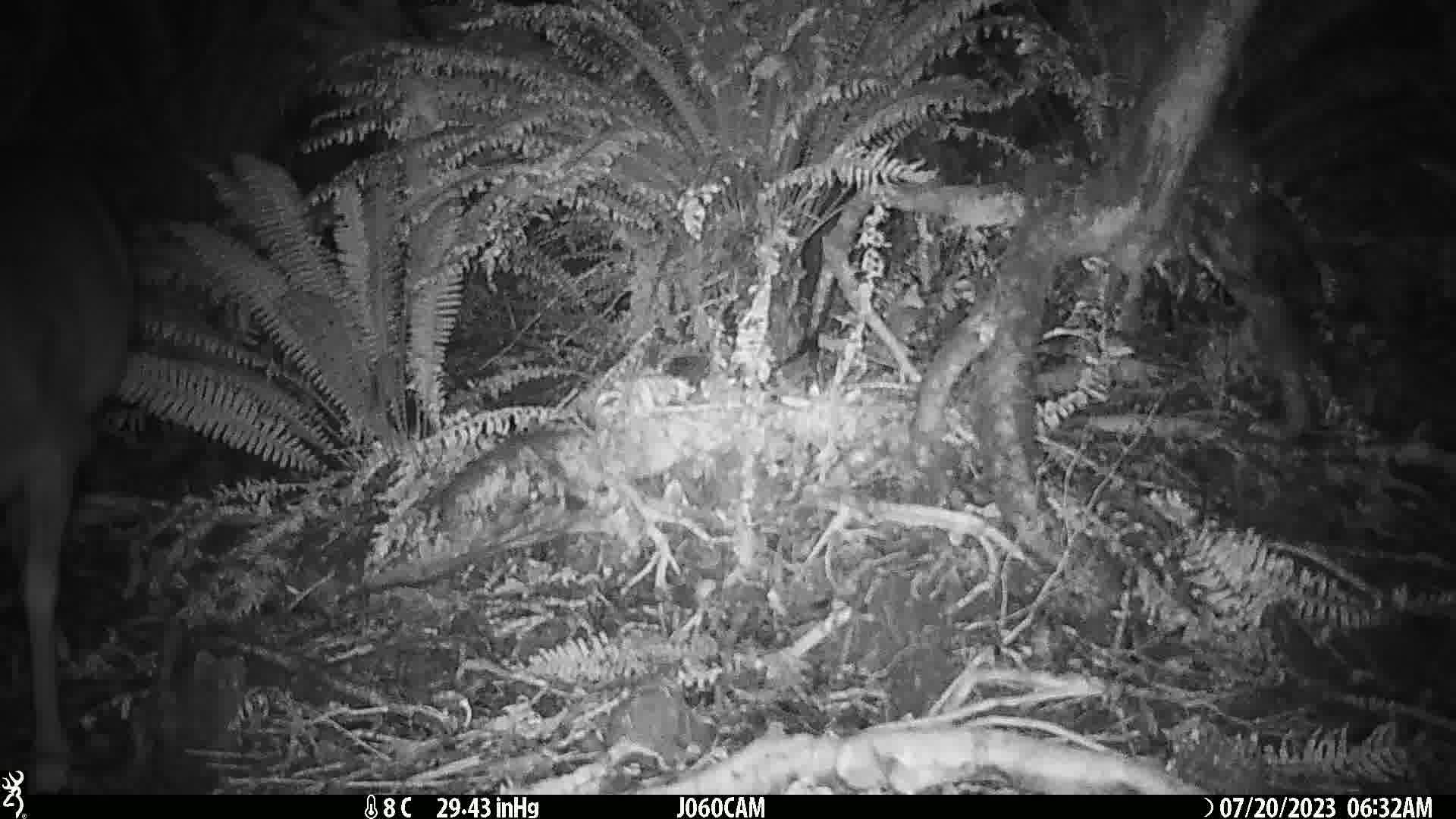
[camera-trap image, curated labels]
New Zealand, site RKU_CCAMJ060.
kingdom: Animalia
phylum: Chordata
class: Mammalia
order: Artiodactyla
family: Cervidae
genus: Odocoileus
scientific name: Odocoileus virginianus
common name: white-tailed deer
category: white tailed deer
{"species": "white tailed deer (white-tailed deer) (Odocoileus virginianus)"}